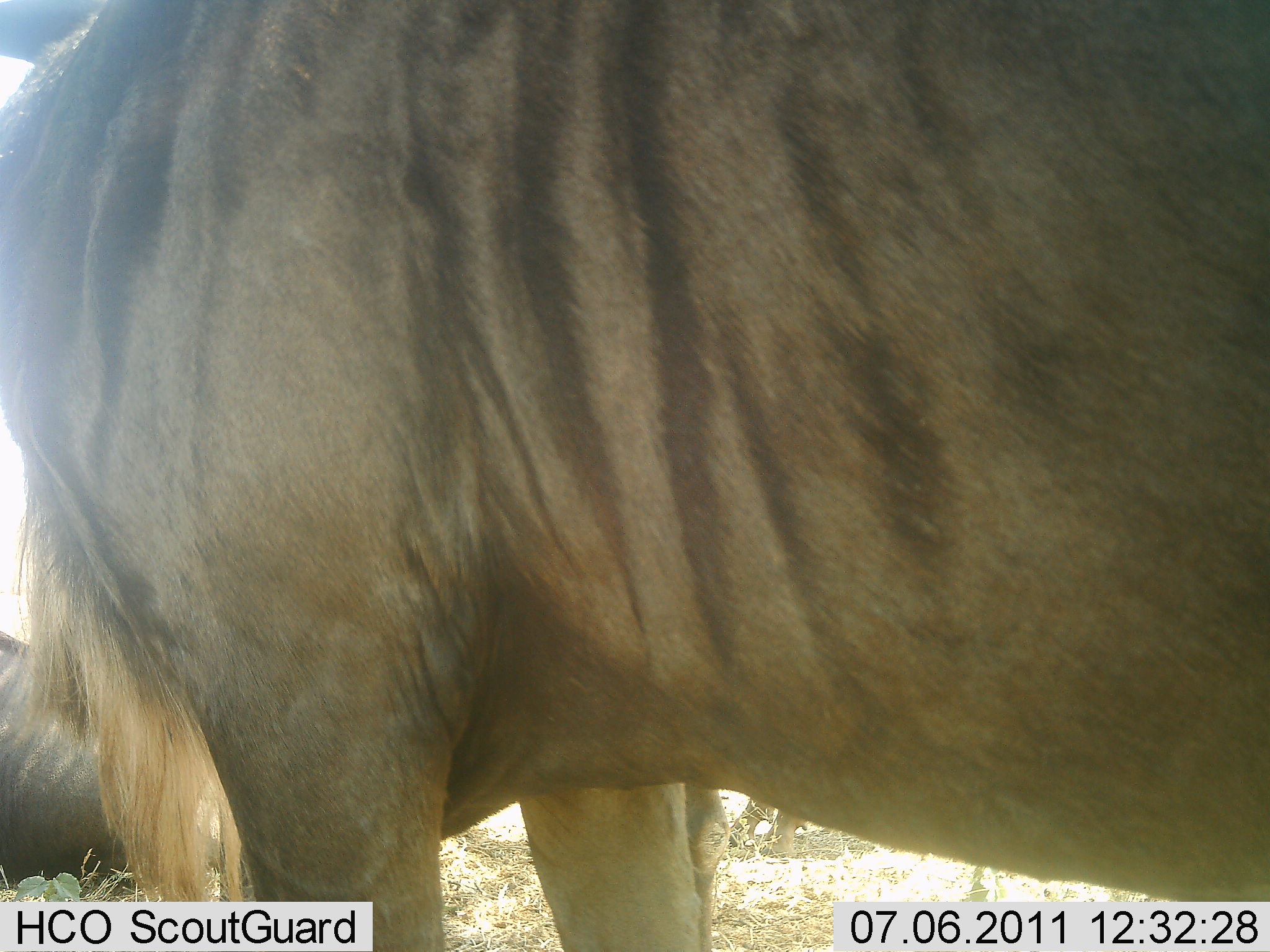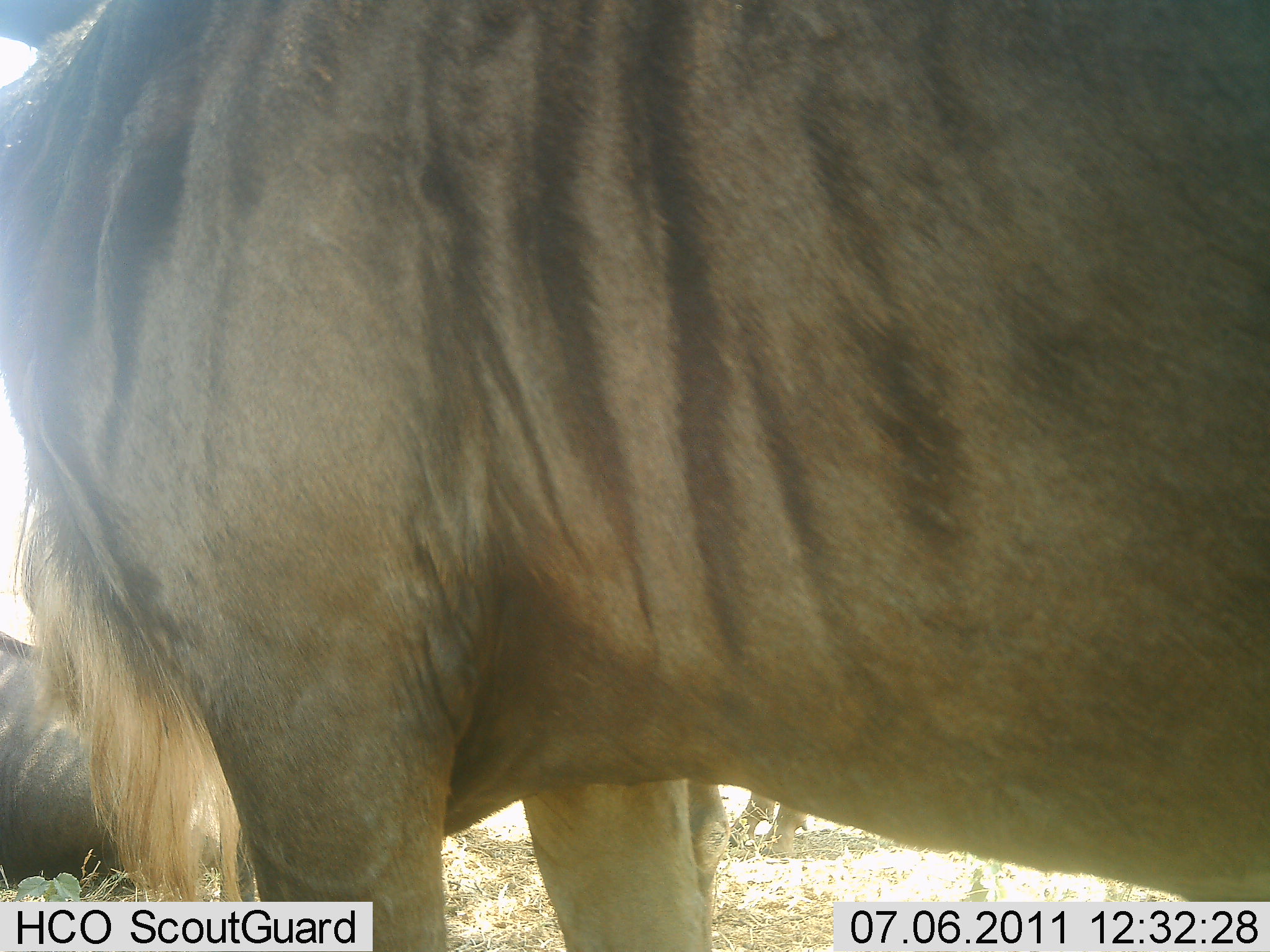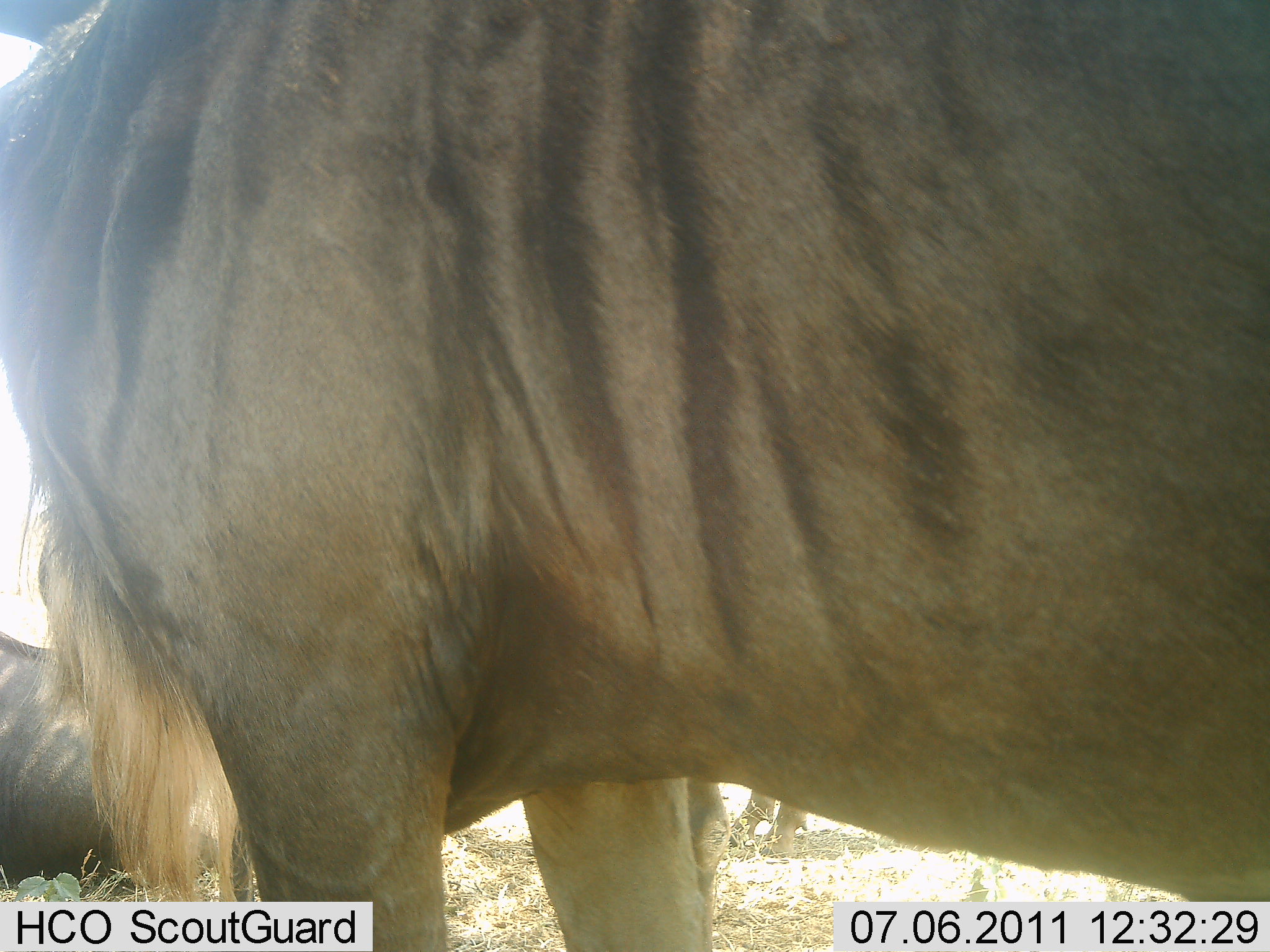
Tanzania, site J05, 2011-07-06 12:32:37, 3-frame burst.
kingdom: Animalia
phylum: Chordata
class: Mammalia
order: Artiodactyla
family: Bovidae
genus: Connochaetes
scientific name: Connochaetes taurinus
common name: blue wildebeest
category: wildebeest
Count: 2.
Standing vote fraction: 92%.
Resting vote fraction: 50%.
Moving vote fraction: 8%.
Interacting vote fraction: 0%.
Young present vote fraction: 0%.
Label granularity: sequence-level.